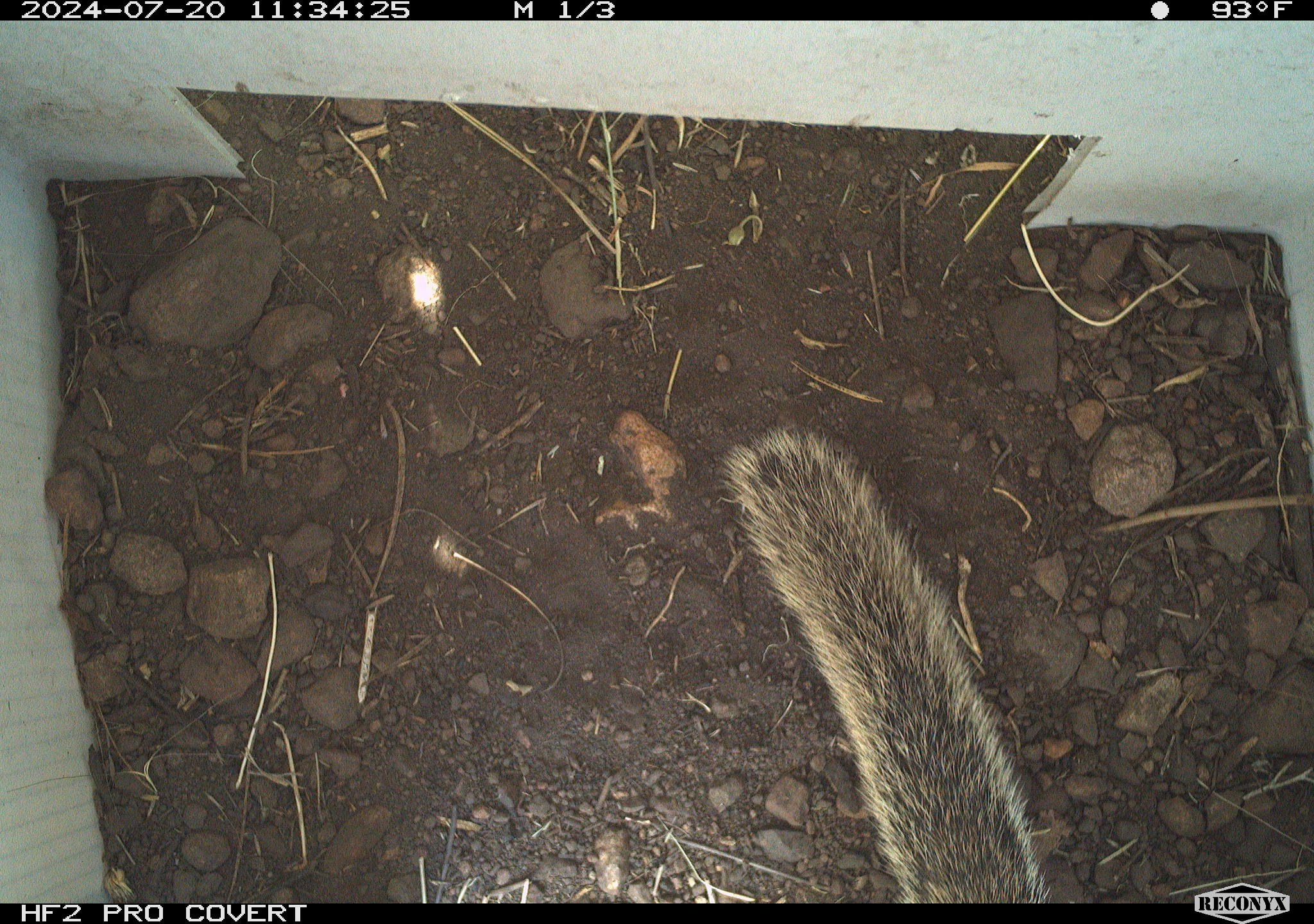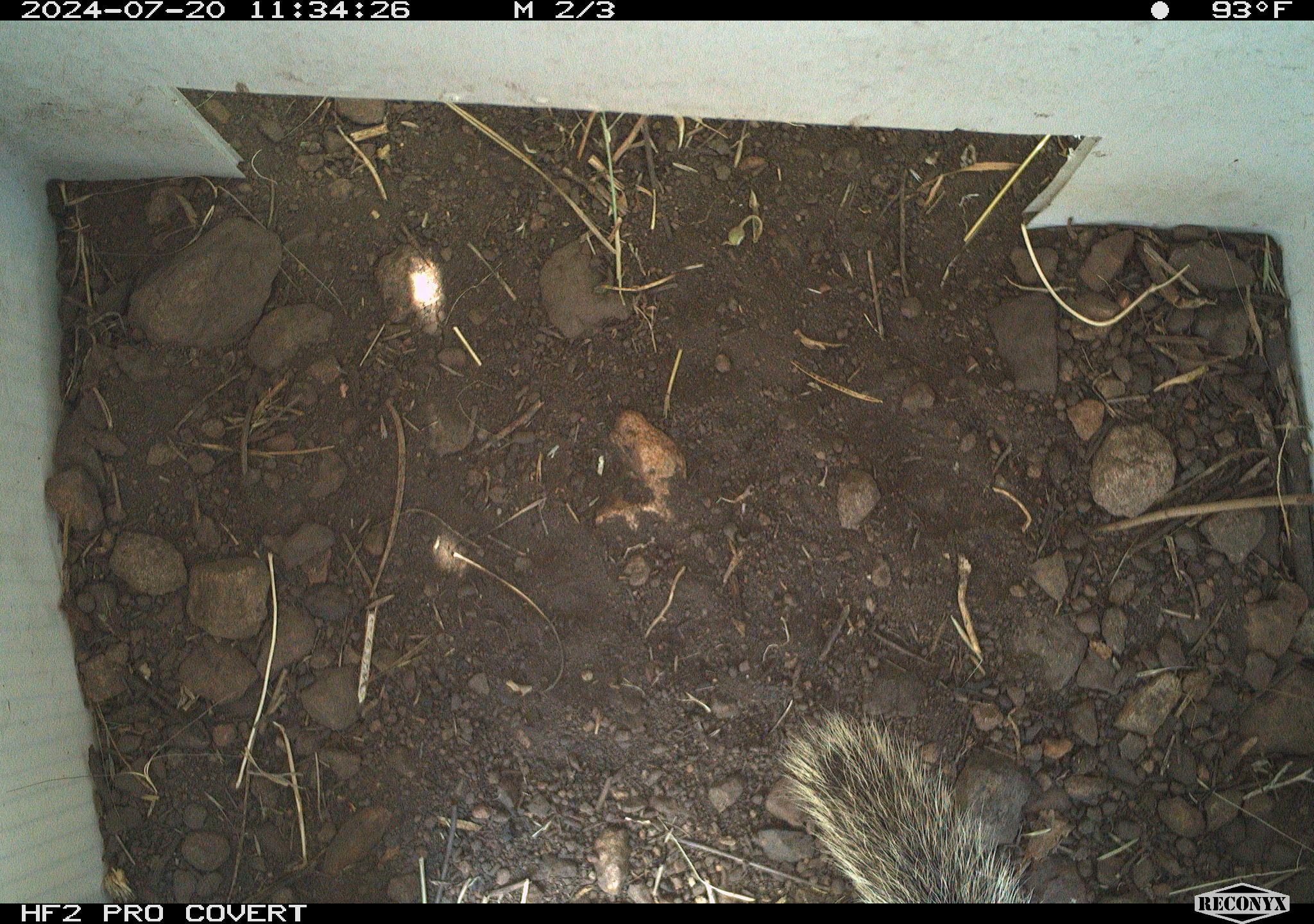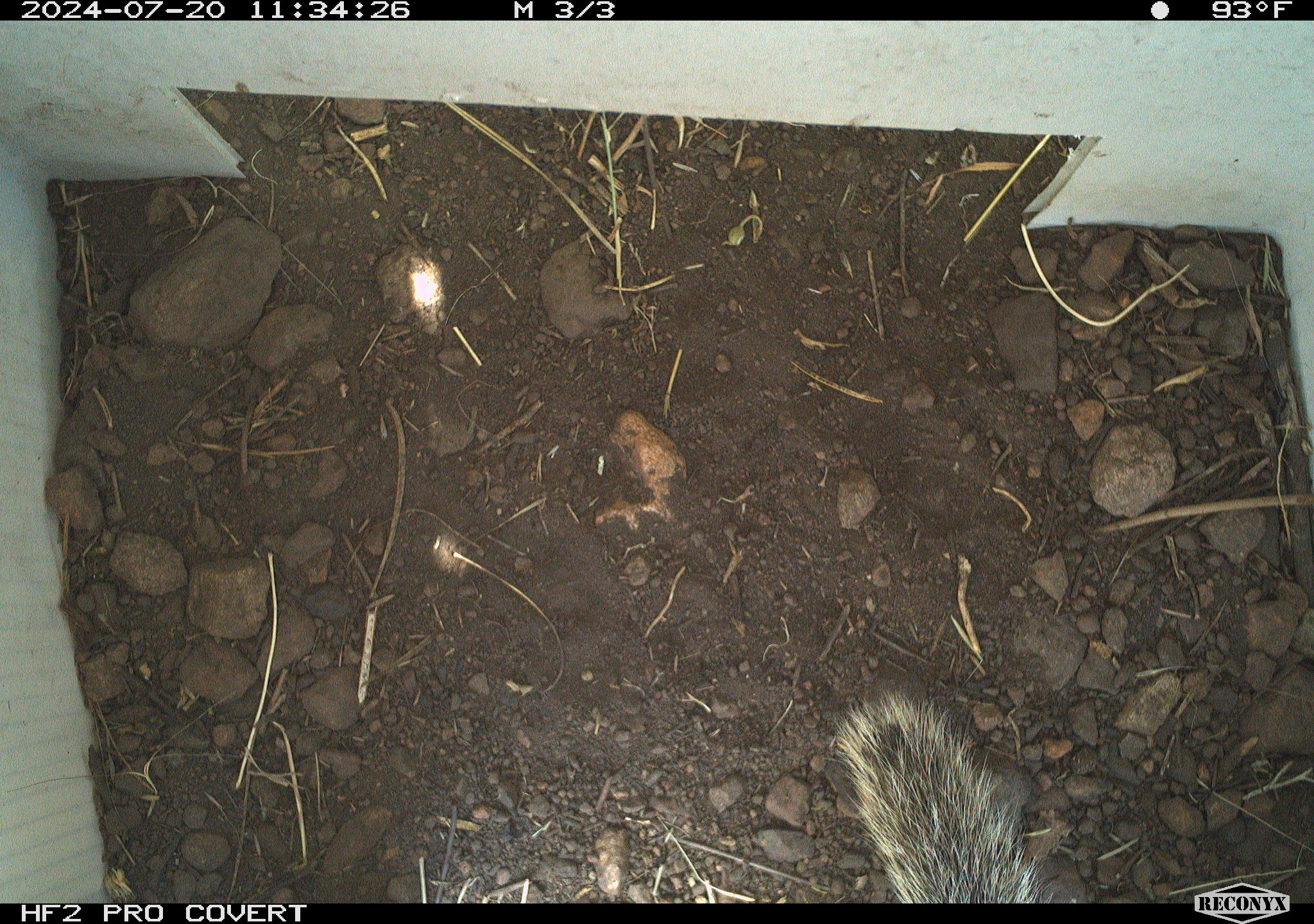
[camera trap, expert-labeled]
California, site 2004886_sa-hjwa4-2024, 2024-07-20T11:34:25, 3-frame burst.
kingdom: Animalia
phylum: Chordata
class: Mammalia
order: Rodentia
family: Sciuridae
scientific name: Sciuridae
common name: squirrels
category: sciuridae family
Sciuridae family (squirrels) (Sciuridae).